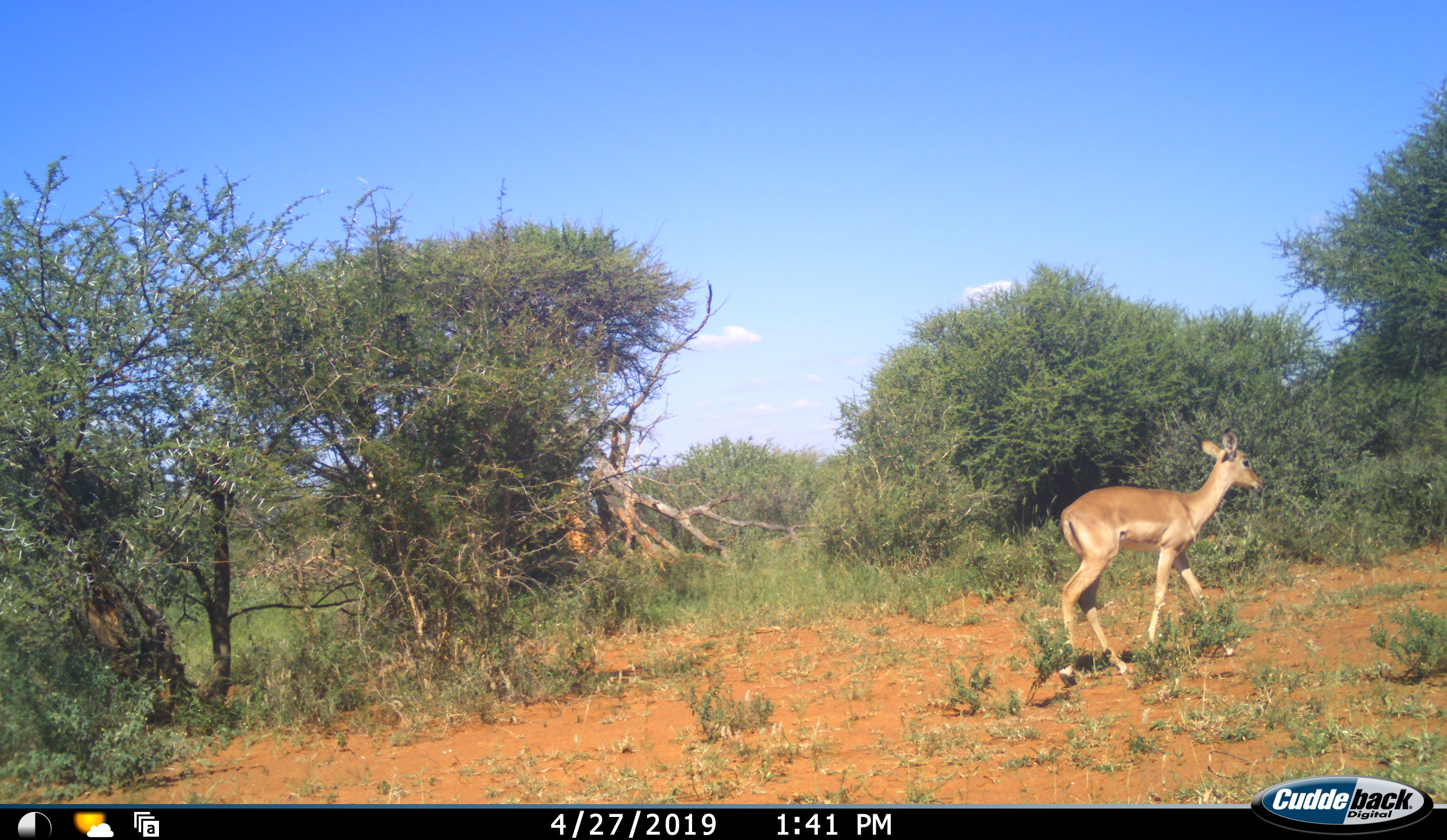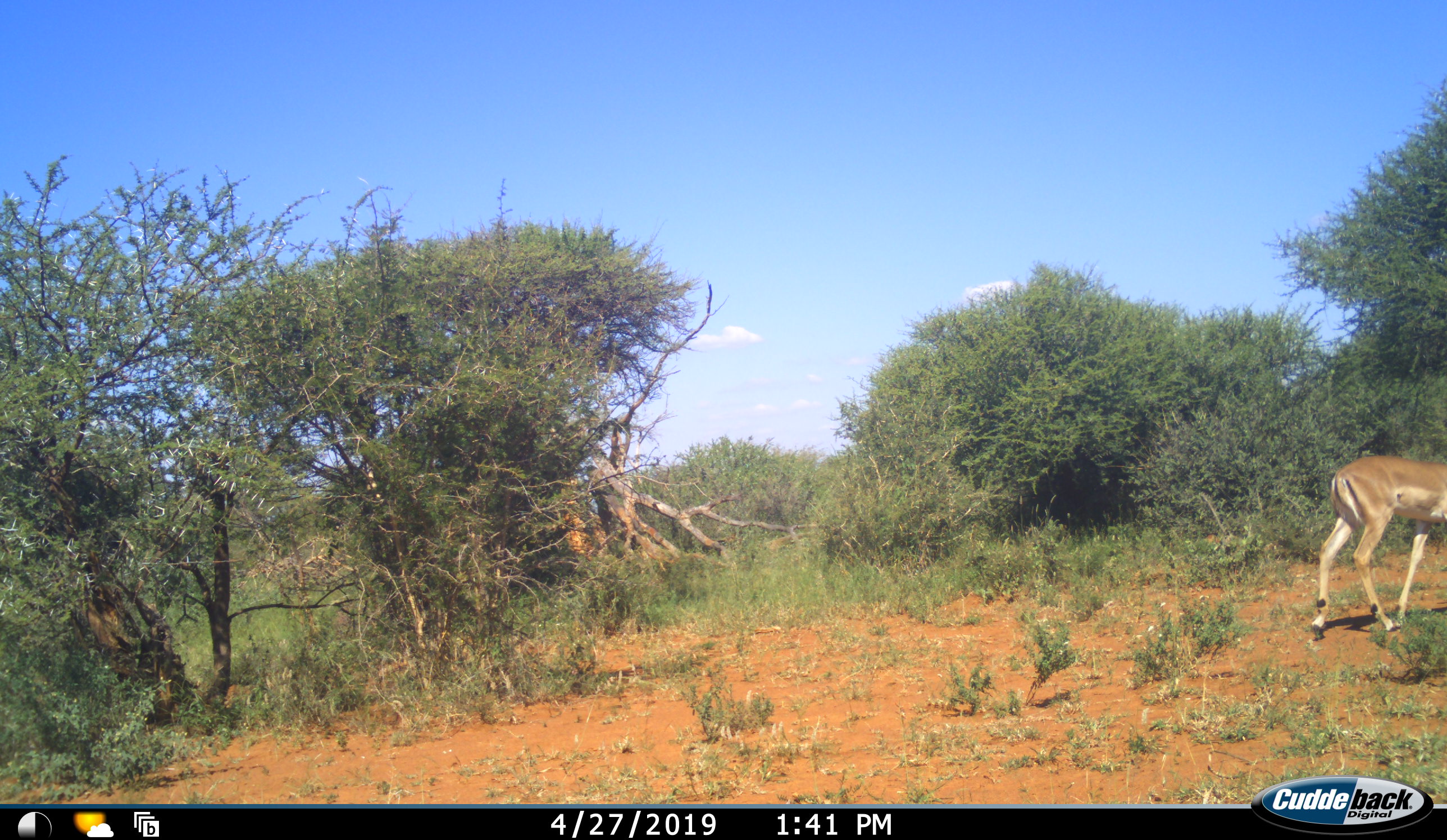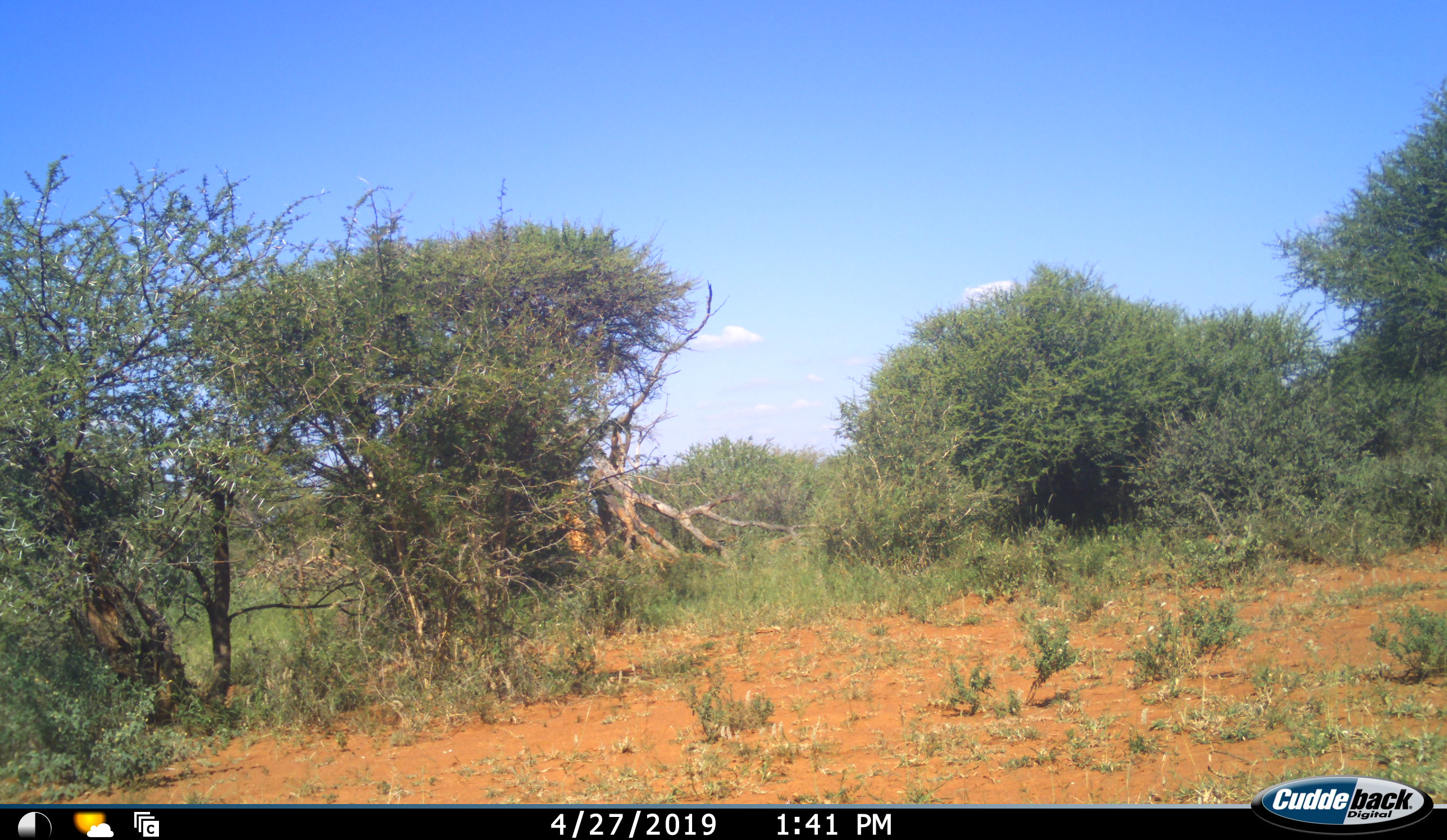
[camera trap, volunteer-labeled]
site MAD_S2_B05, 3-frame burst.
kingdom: Animalia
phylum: Chordata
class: Mammalia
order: Artiodactyla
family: Bovidae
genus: Aepyceros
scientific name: Aepyceros melampus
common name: impala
Impala (Aepyceros melampus), count 1. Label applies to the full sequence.